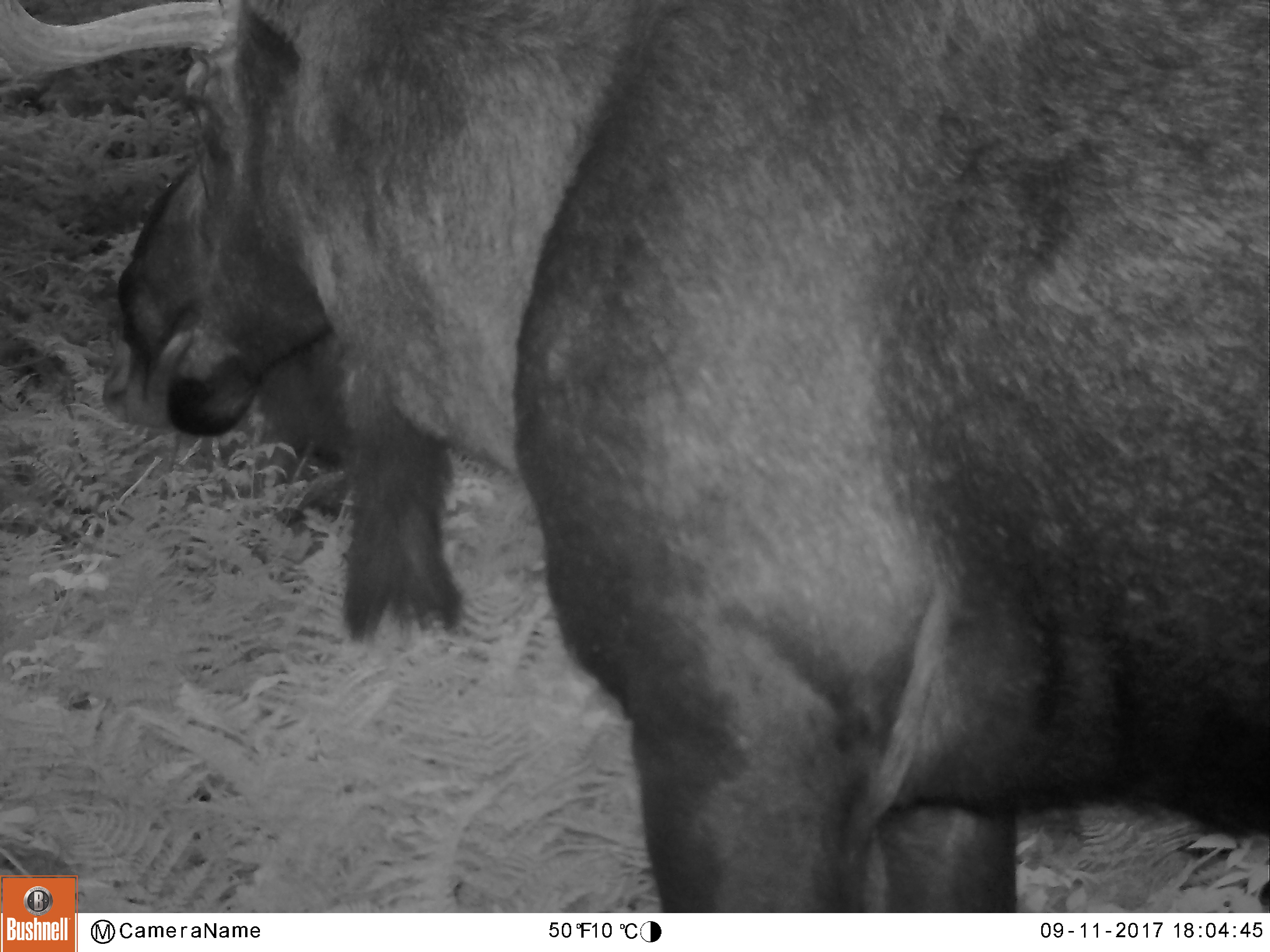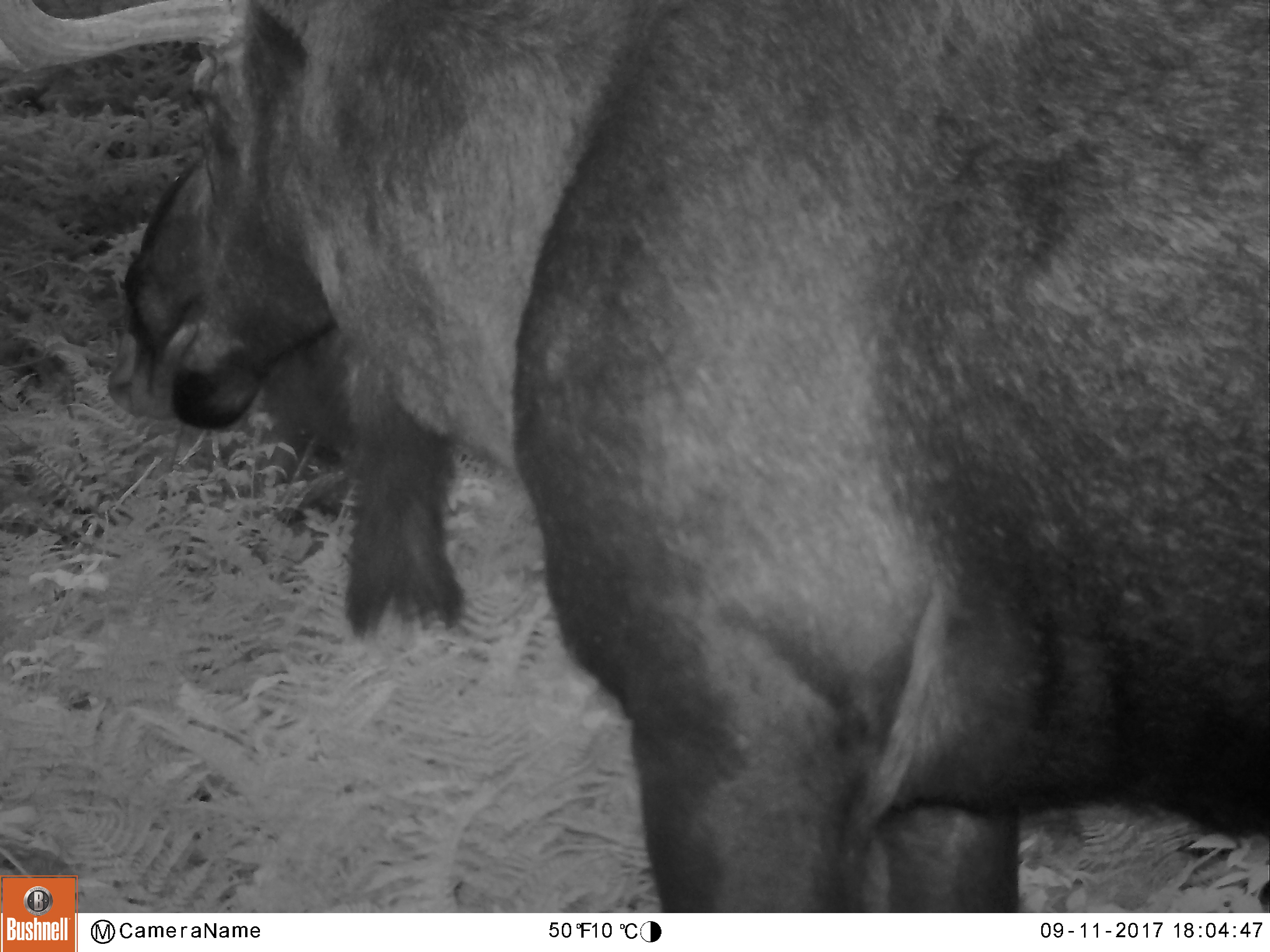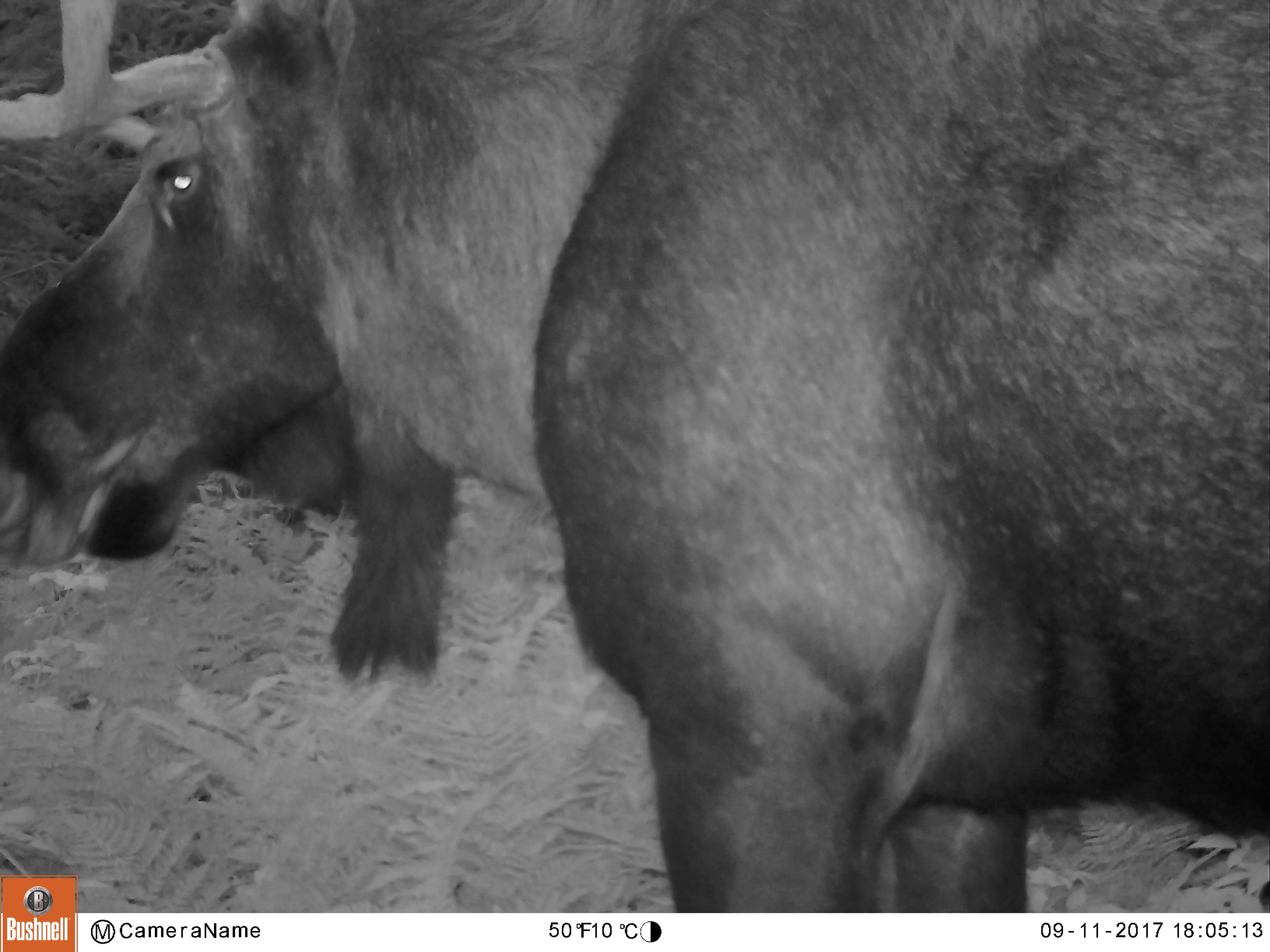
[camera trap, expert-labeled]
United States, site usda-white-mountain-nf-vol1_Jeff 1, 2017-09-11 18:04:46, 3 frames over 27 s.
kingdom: Animalia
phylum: Chordata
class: Mammalia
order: Artiodactyla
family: Cervidae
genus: Alces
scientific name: Alces alces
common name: moose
Moose (Alces alces).